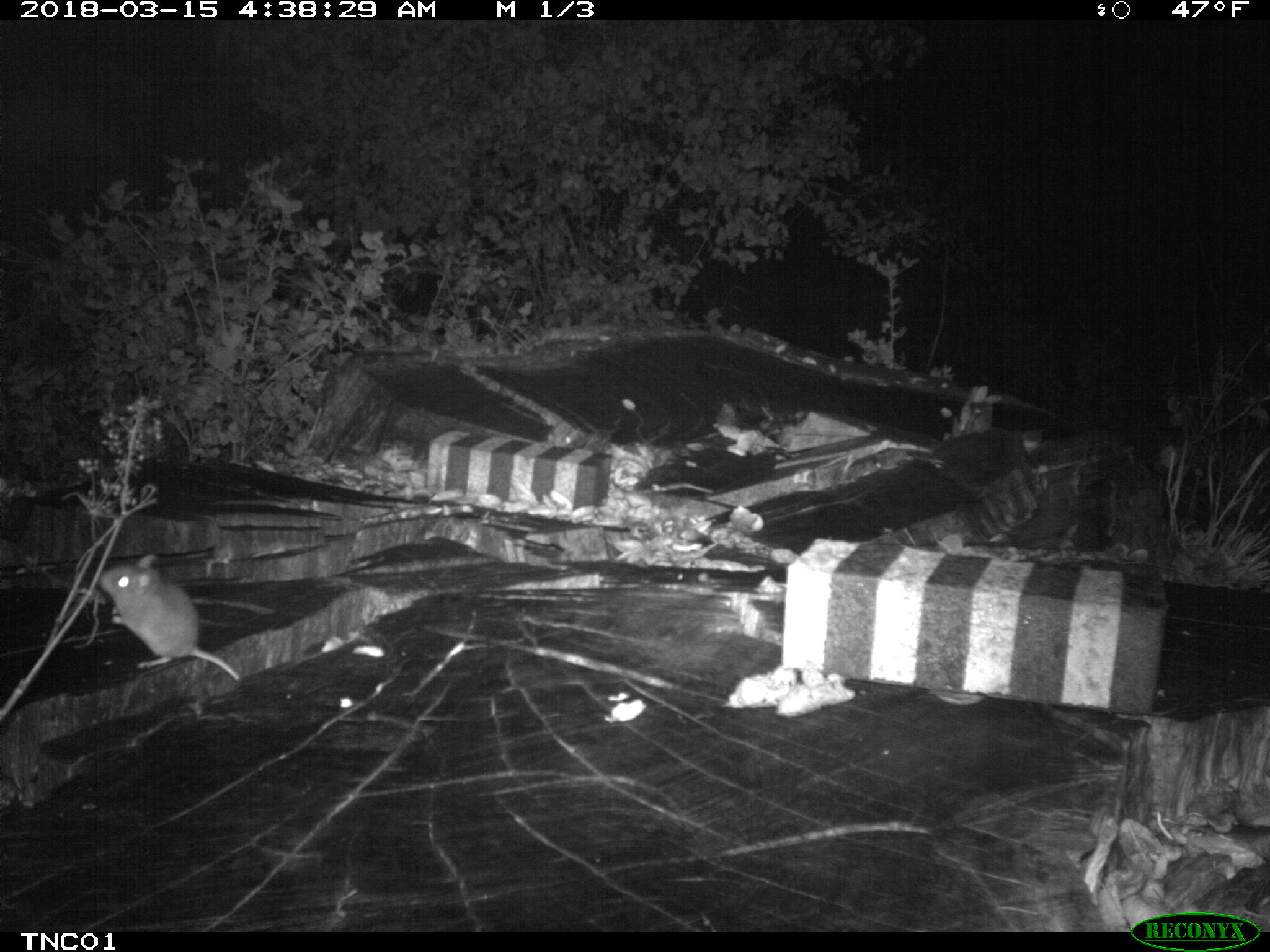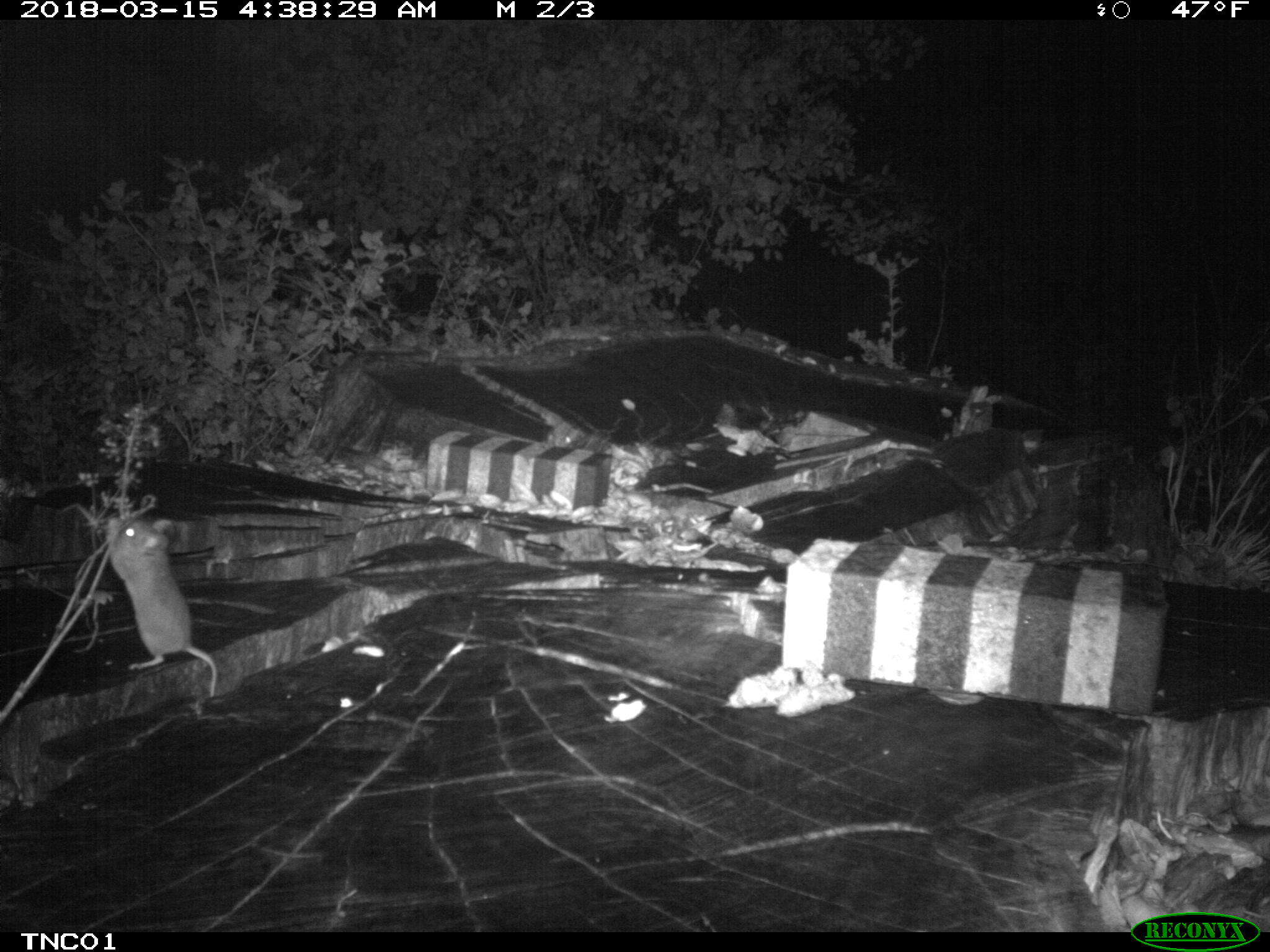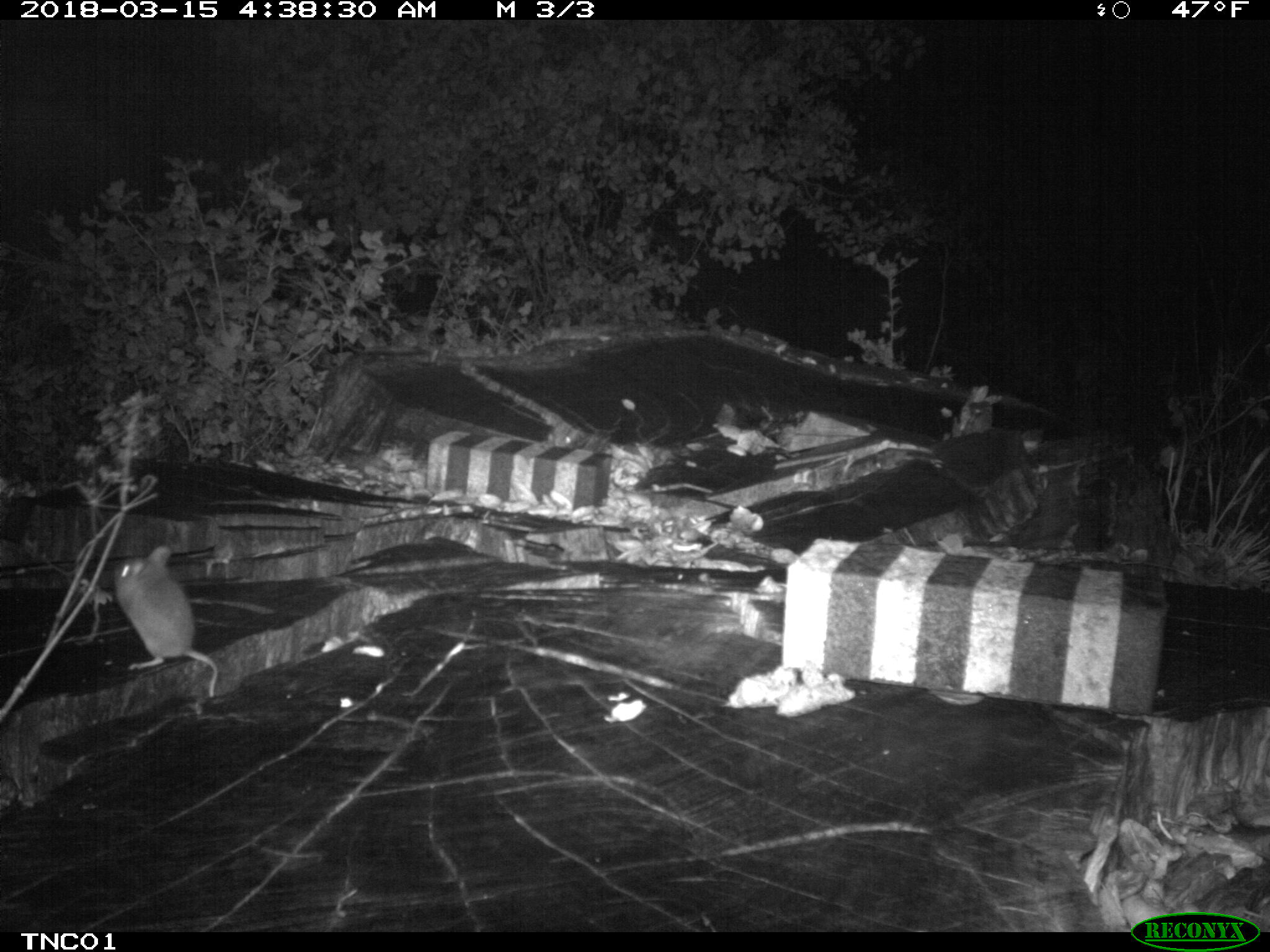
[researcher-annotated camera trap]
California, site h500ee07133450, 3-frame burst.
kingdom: Animalia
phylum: Chordata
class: Mammalia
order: Rodentia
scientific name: Rodentia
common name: rodent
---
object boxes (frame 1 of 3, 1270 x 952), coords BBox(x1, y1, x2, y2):
rodent: BBox(98, 554, 239, 681)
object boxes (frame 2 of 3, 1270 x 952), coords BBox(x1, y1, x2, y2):
rodent: BBox(104, 509, 217, 699)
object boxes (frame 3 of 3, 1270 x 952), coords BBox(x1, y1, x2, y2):
rodent: BBox(112, 544, 217, 702)